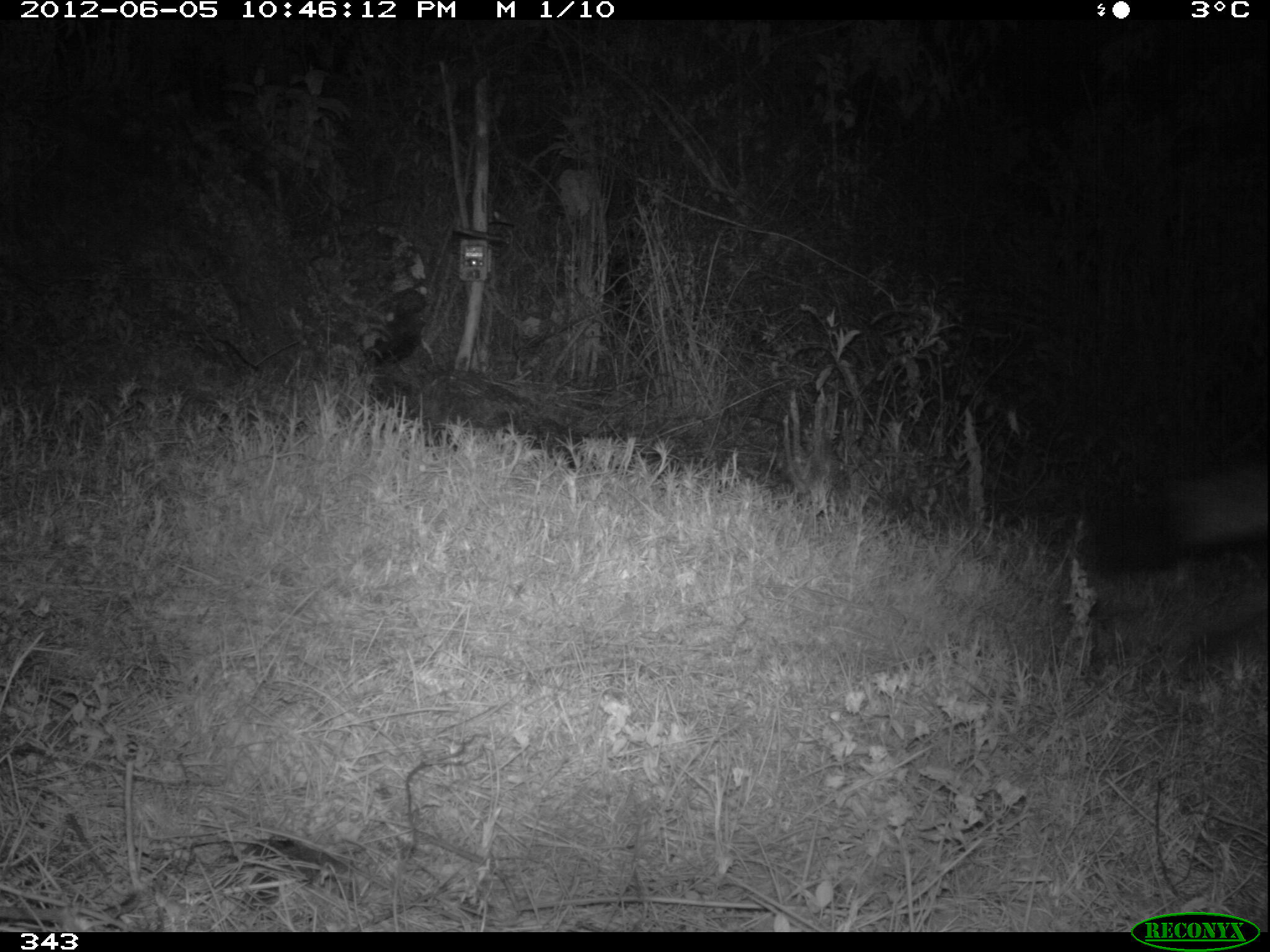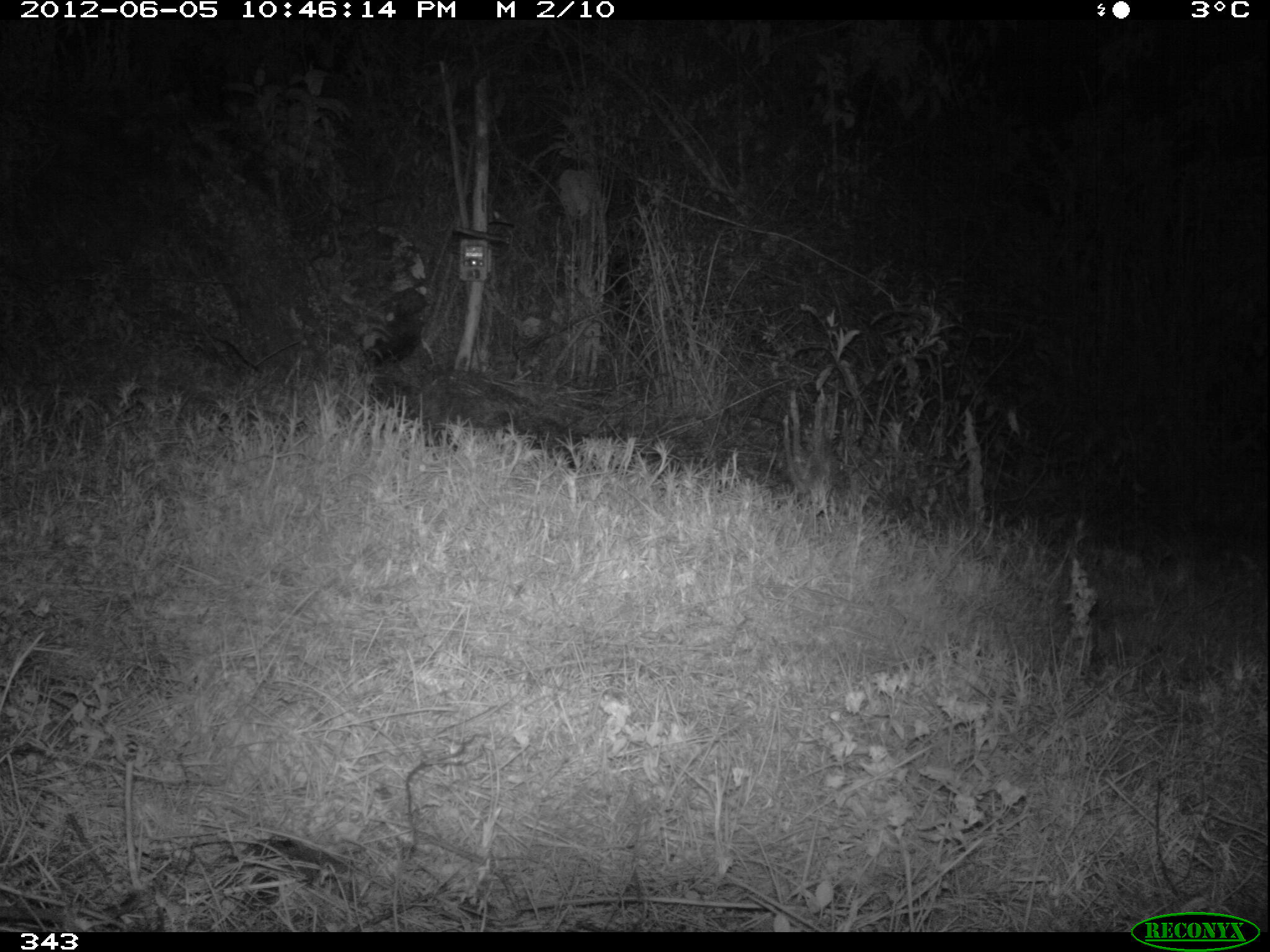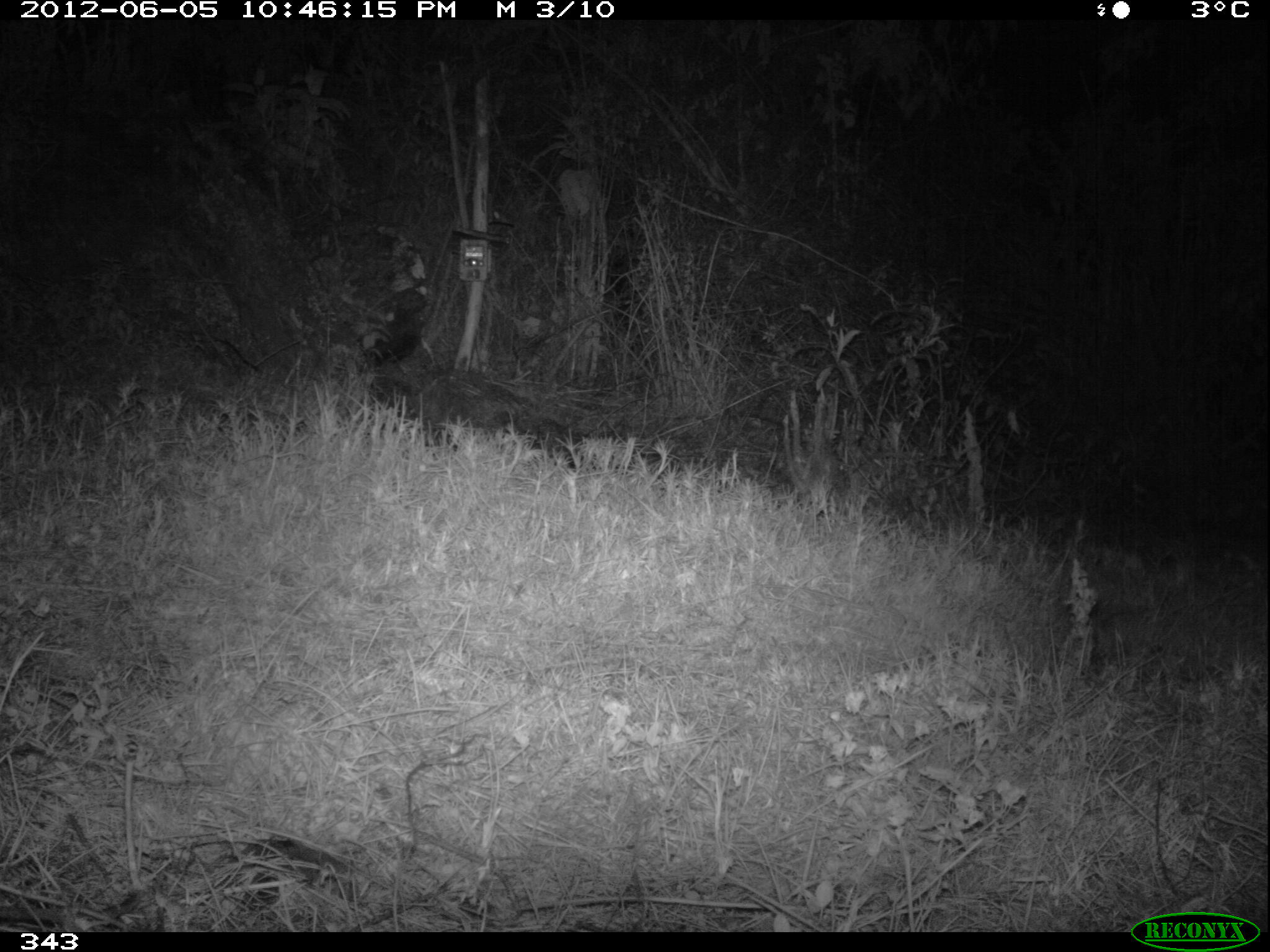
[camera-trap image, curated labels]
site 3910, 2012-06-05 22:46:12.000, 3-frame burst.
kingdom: Animalia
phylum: Chordata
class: Mammalia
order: Carnivora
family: Canidae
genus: Lycalopex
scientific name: Lycalopex culpaeus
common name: culpeo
Lycalopex culpaeus (culpeo).